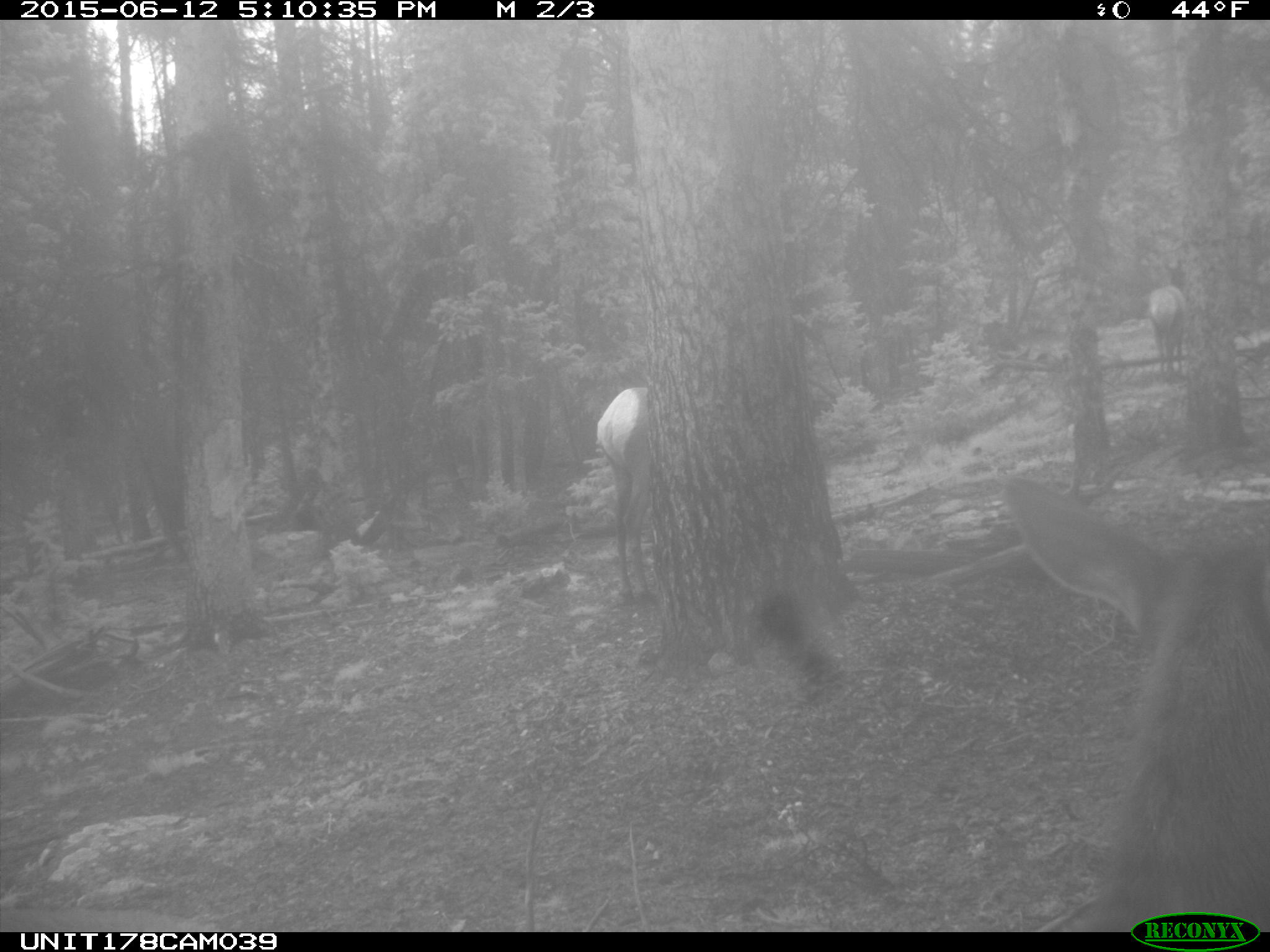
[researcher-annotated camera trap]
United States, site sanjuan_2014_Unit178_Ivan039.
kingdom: Animalia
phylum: Chordata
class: Mammalia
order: Artiodactyla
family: Cervidae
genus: Cervus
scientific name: Cervus elaphus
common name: red deer